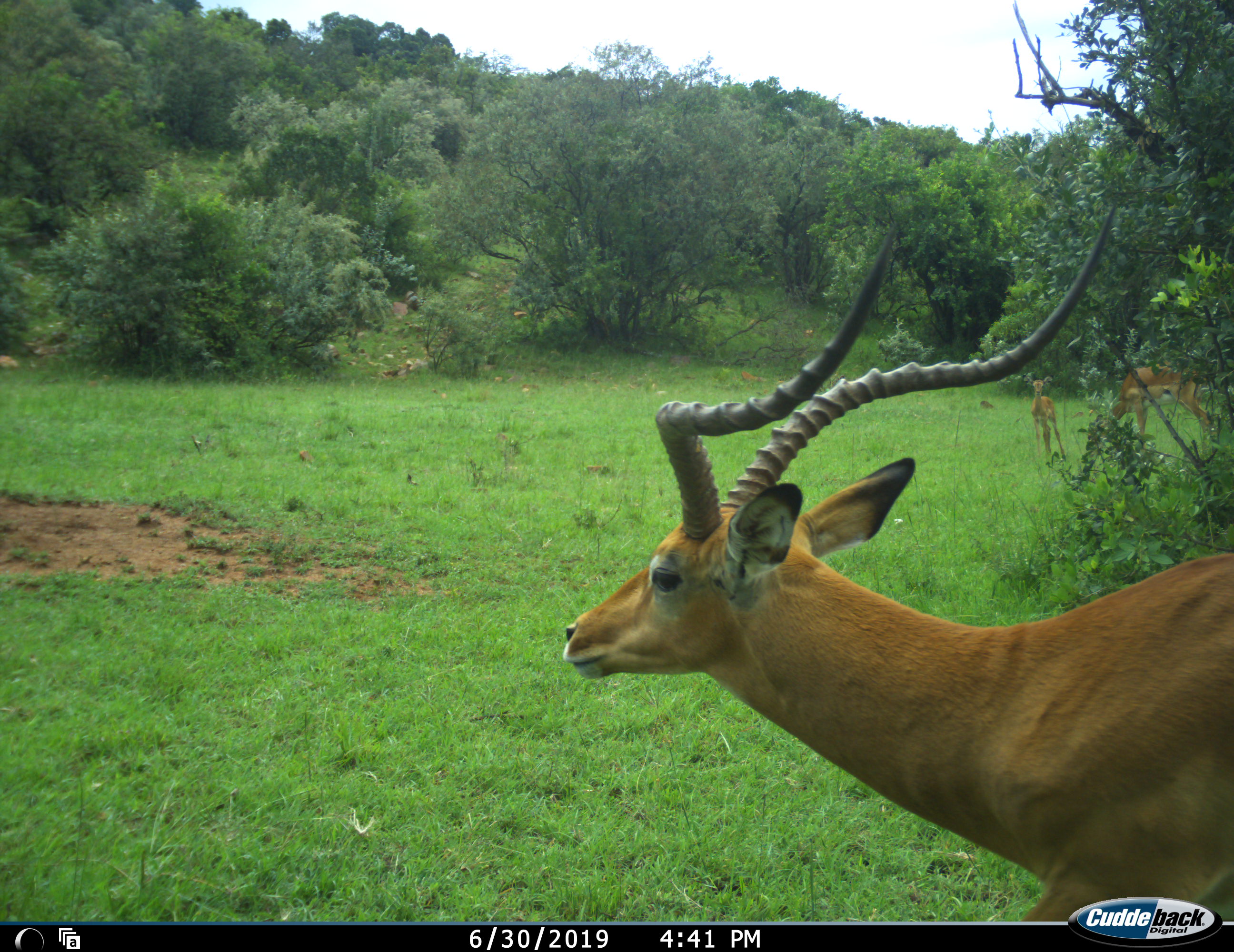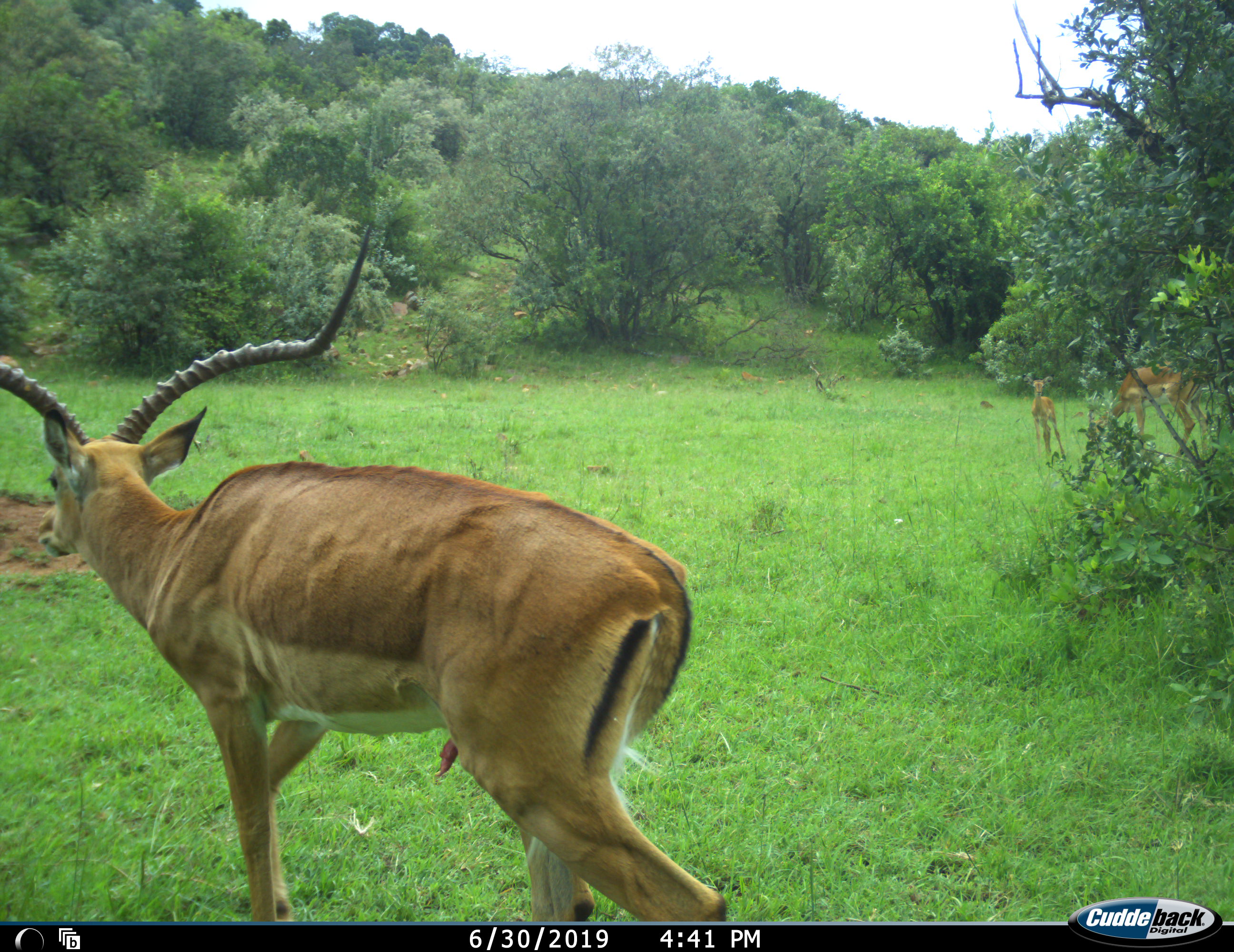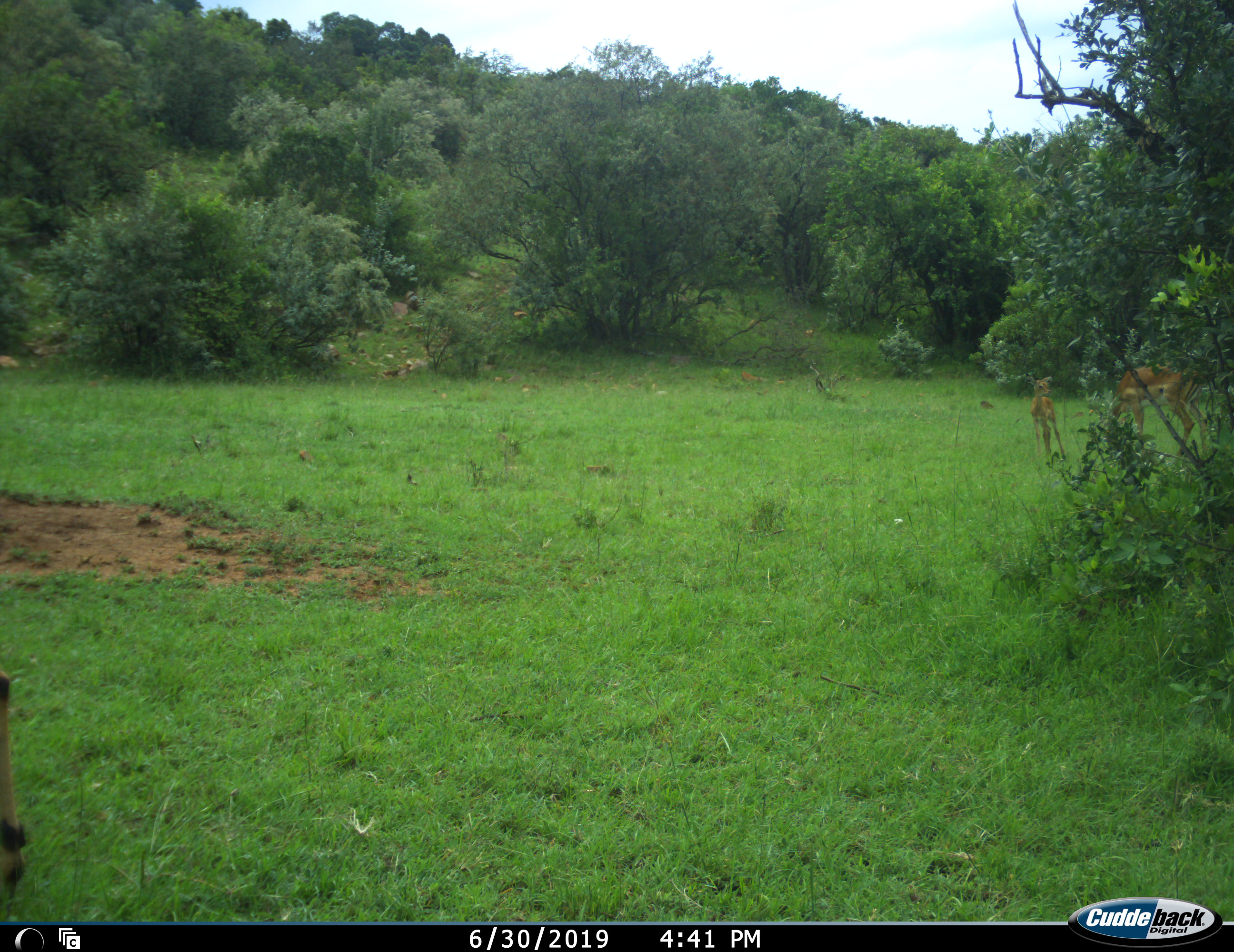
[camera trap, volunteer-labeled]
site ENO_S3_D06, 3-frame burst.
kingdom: Animalia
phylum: Chordata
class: Mammalia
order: Artiodactyla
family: Bovidae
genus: Aepyceros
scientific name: Aepyceros melampus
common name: impala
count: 3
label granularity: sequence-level